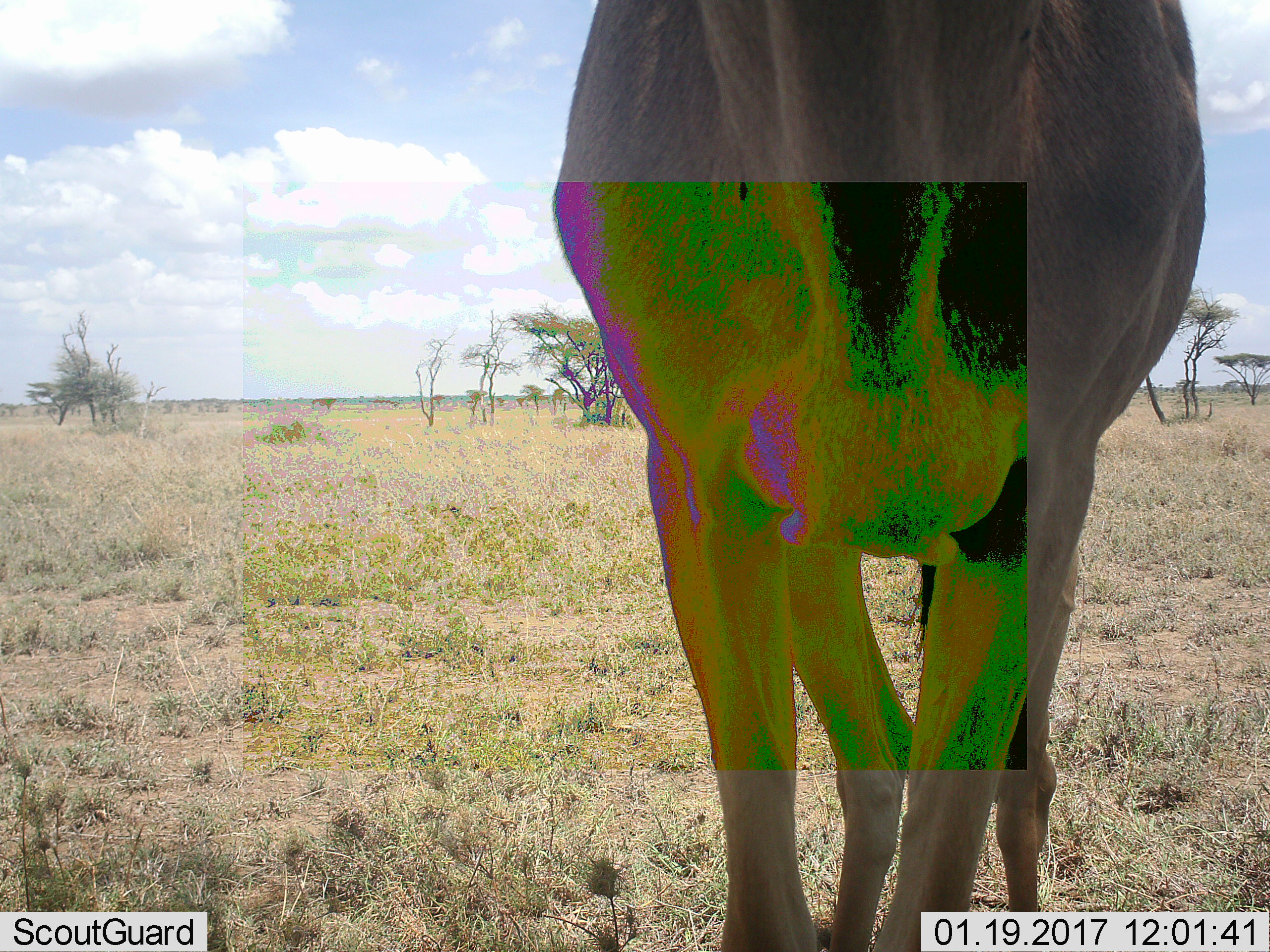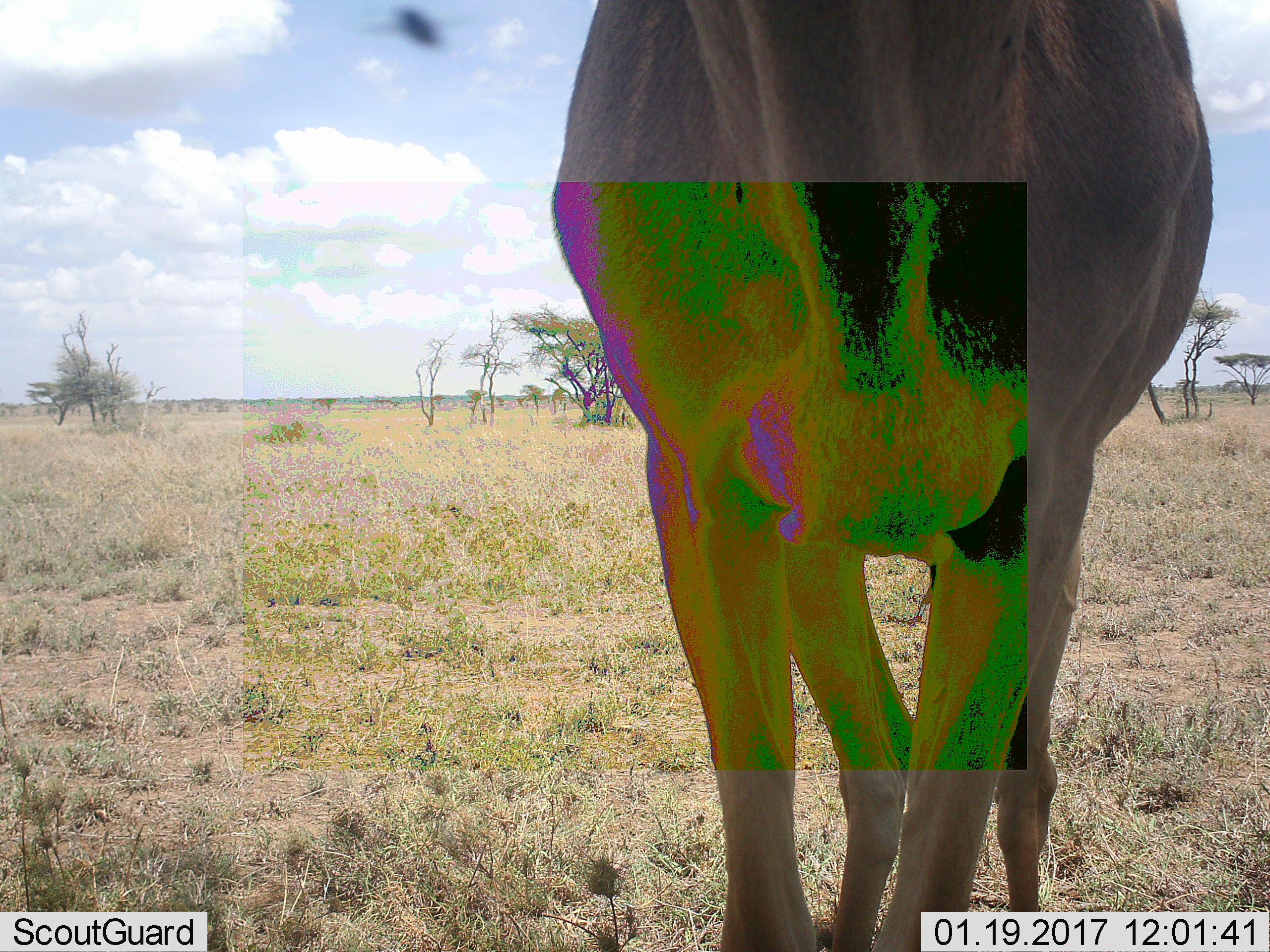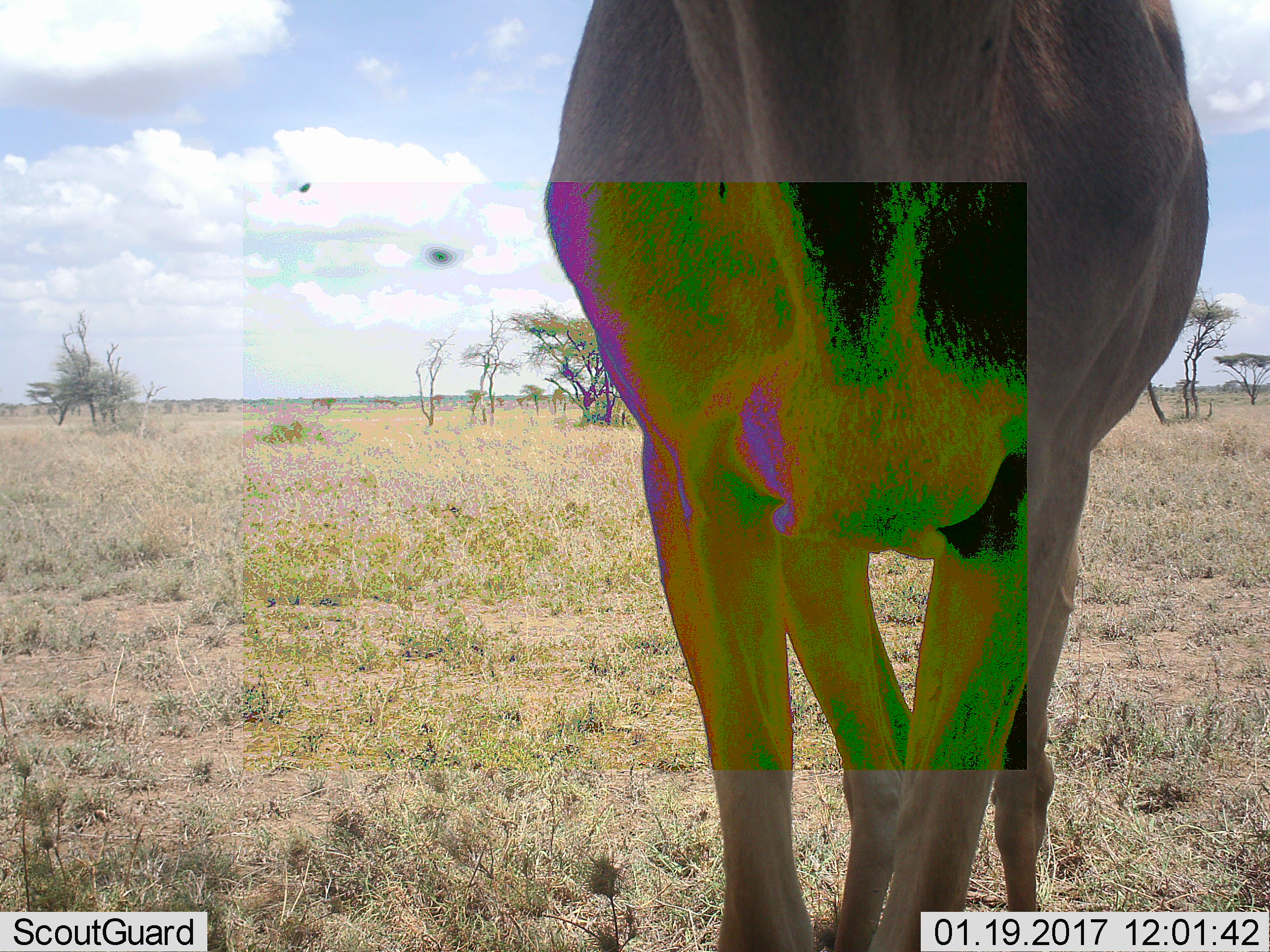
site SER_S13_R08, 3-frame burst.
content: unidentified animal